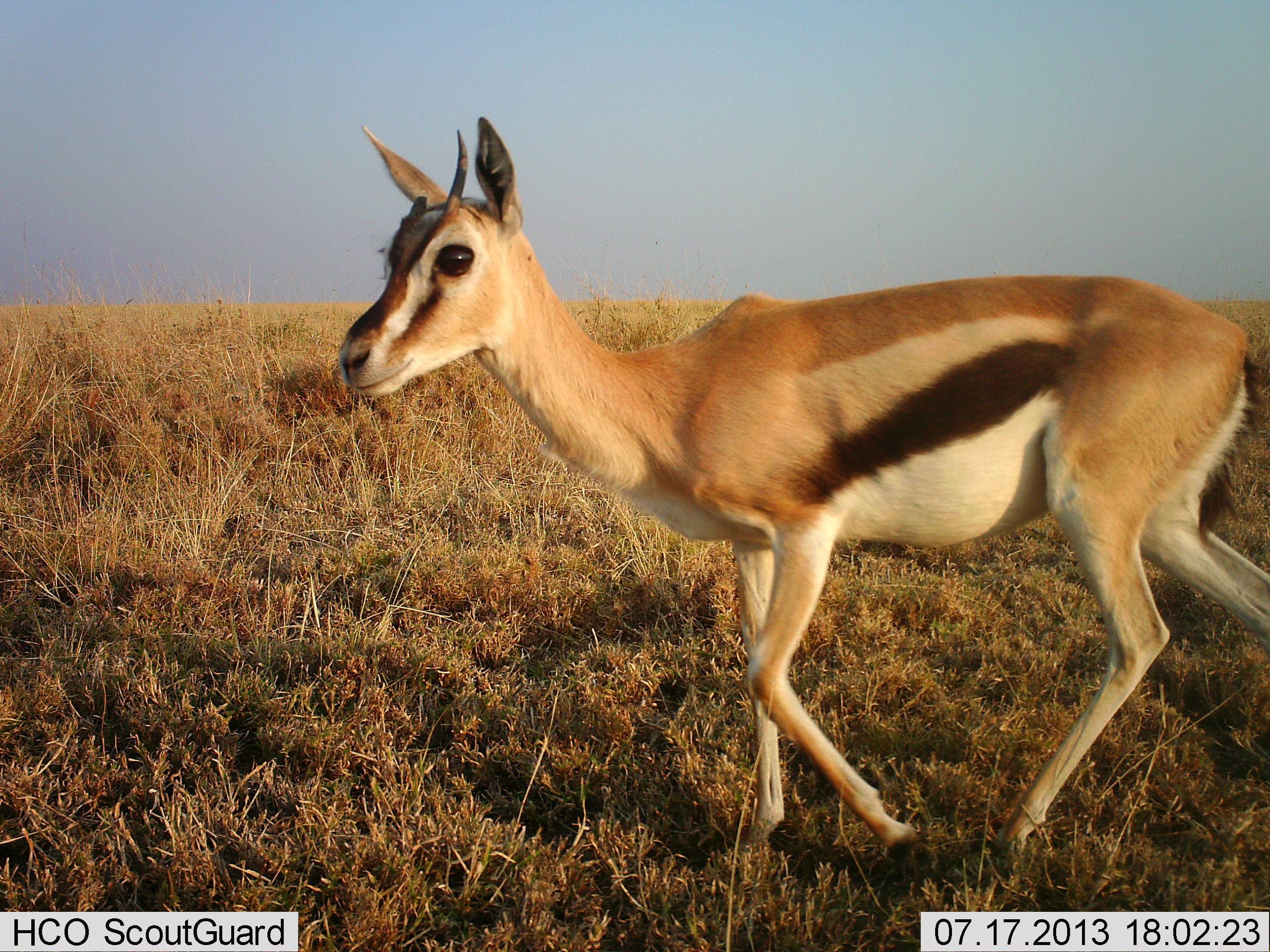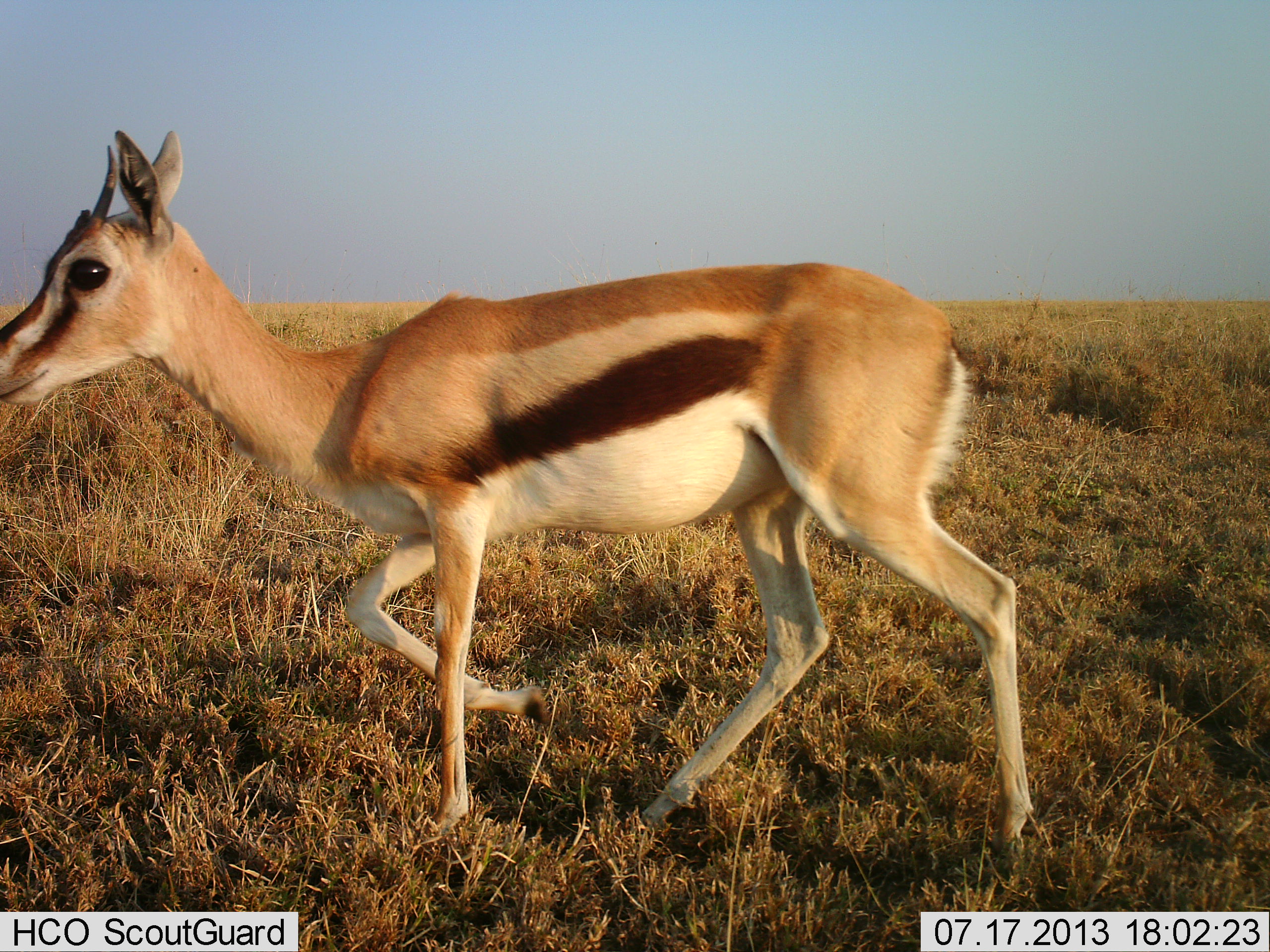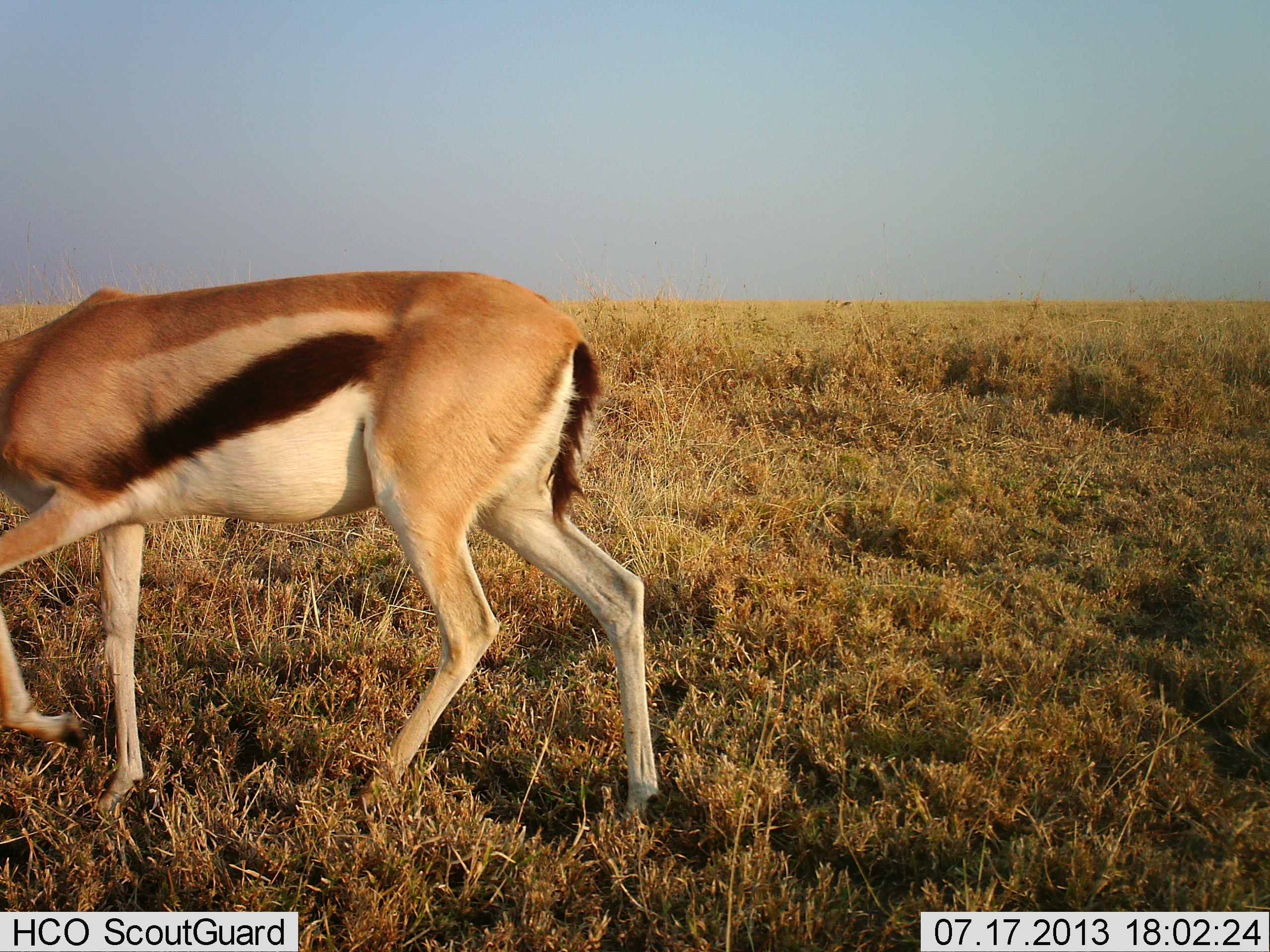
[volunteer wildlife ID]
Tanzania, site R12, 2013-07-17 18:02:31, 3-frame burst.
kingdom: Animalia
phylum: Chordata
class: Mammalia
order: Artiodactyla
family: Bovidae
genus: Eudorcas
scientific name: Eudorcas thomsonii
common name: thomson's gazelle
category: gazellethomsons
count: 1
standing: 0%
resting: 0%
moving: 100%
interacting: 0%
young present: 8%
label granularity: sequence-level